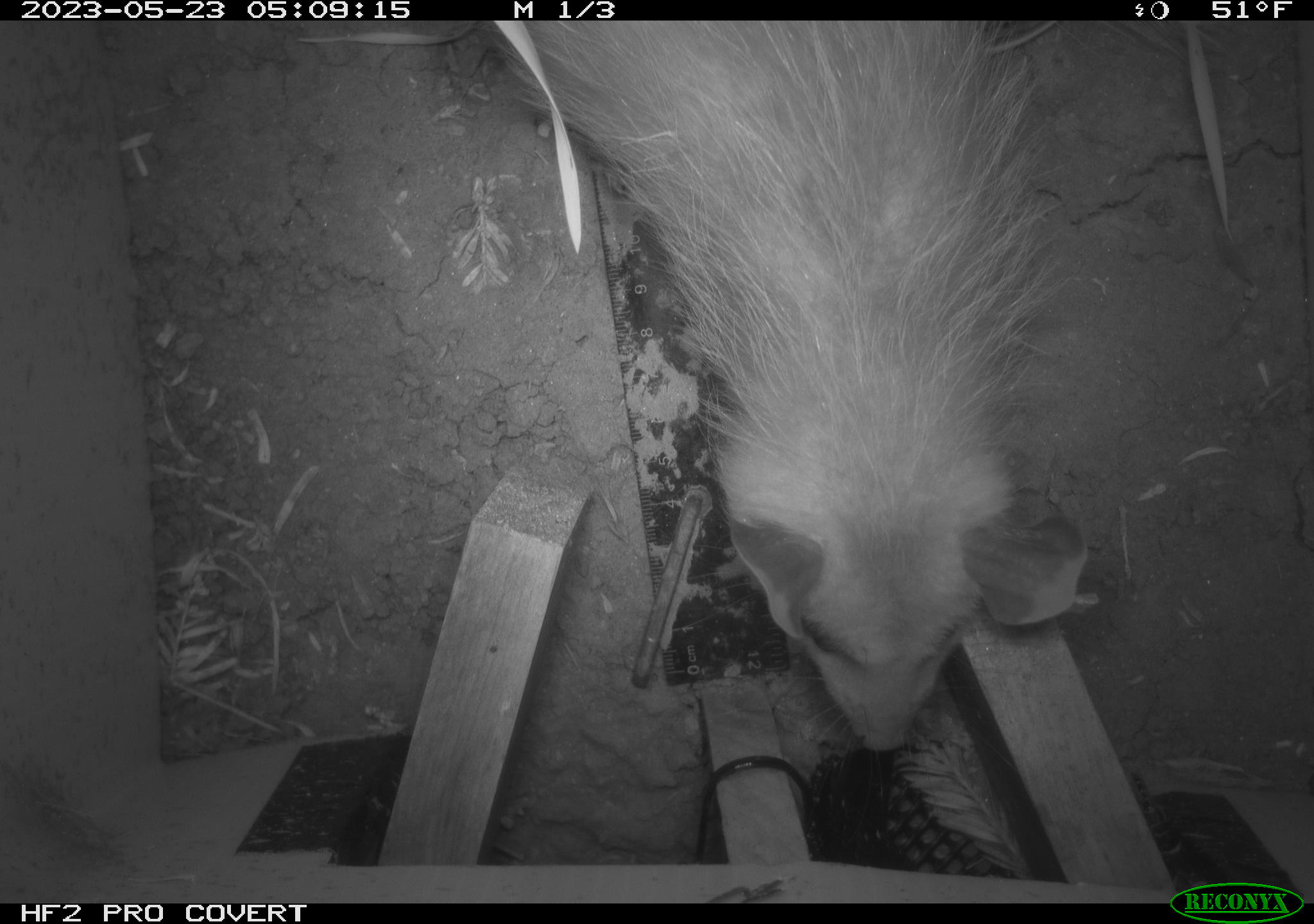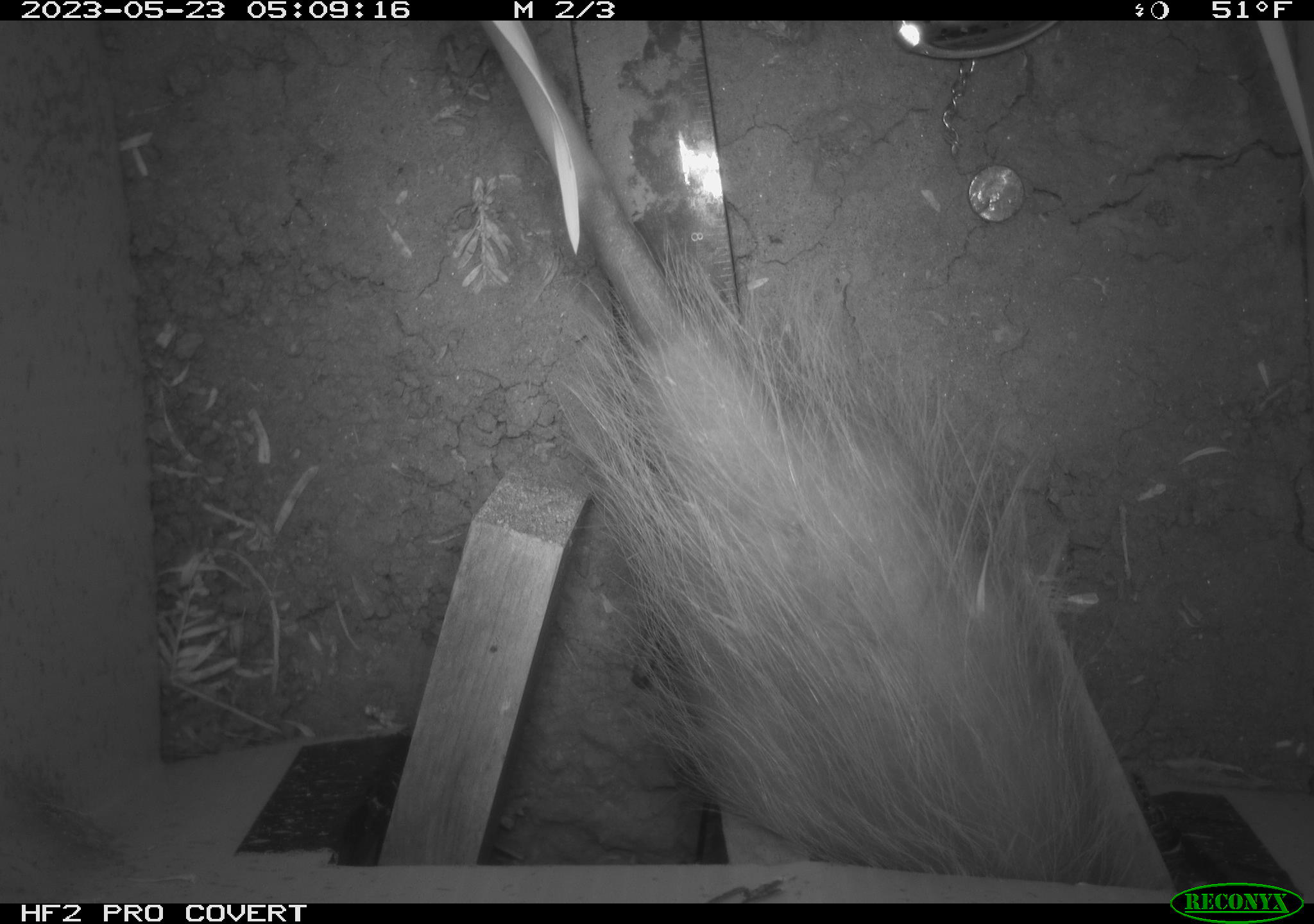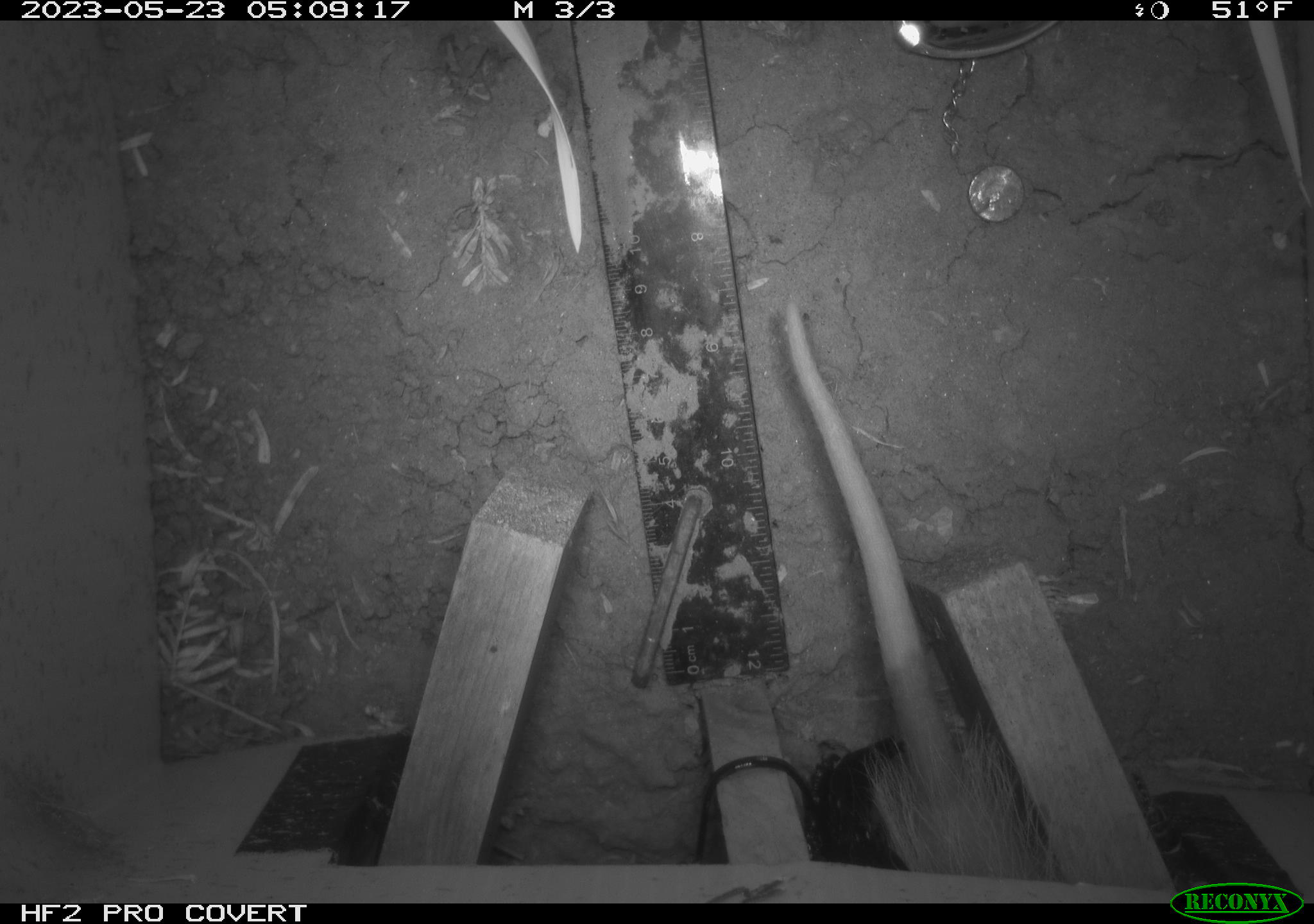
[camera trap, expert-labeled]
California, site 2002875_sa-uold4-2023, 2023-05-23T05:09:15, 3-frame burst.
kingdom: Animalia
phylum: Chordata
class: Mammalia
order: Didelphimorphia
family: Didelphidae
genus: Didelphis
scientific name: Didelphis virginiana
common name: virginia opossum